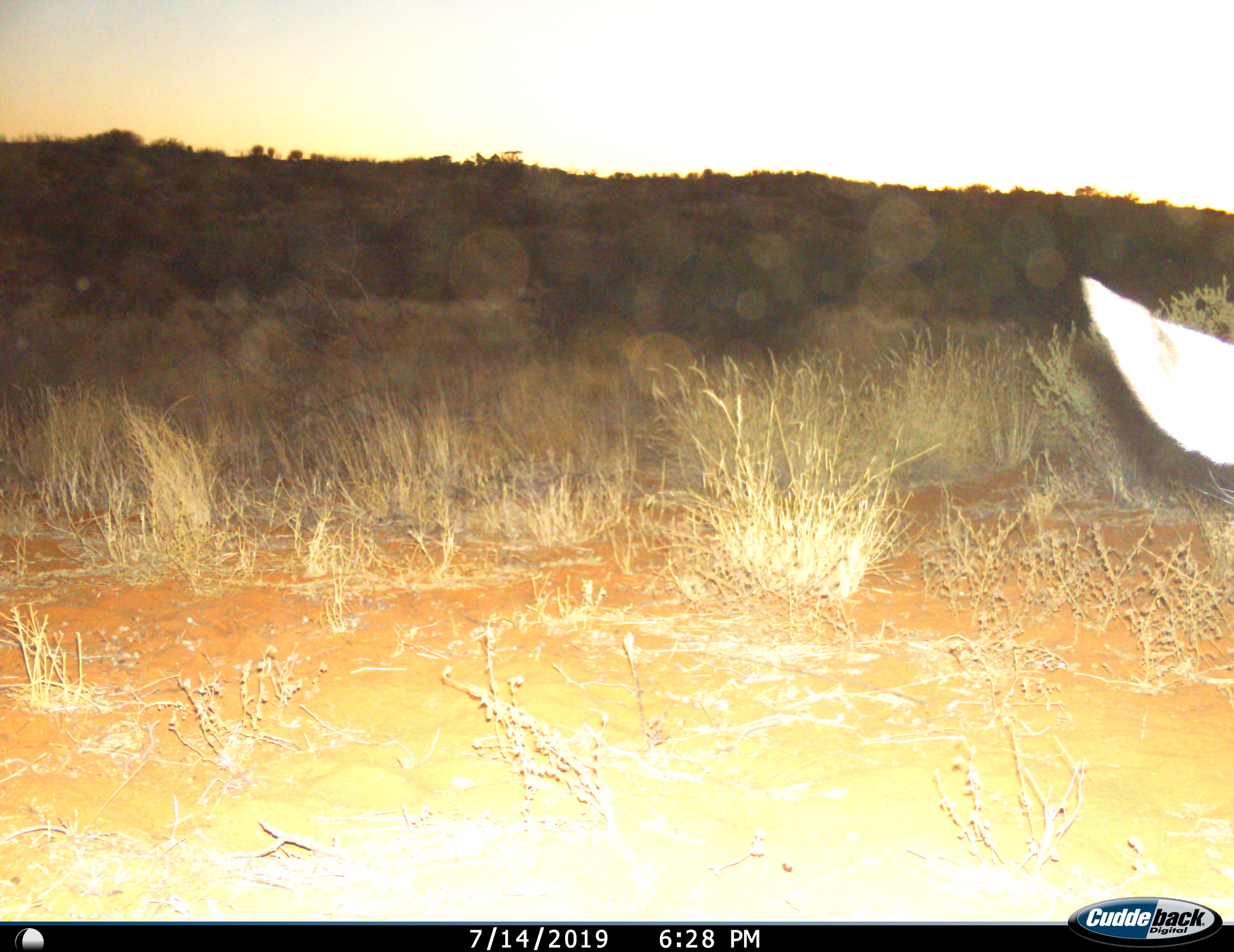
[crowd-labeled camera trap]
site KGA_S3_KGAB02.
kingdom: Animalia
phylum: Chordata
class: Mammalia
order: Artiodactyla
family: Bovidae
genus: Antidorcas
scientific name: Antidorcas marsupialis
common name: springbok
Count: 1.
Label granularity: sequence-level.